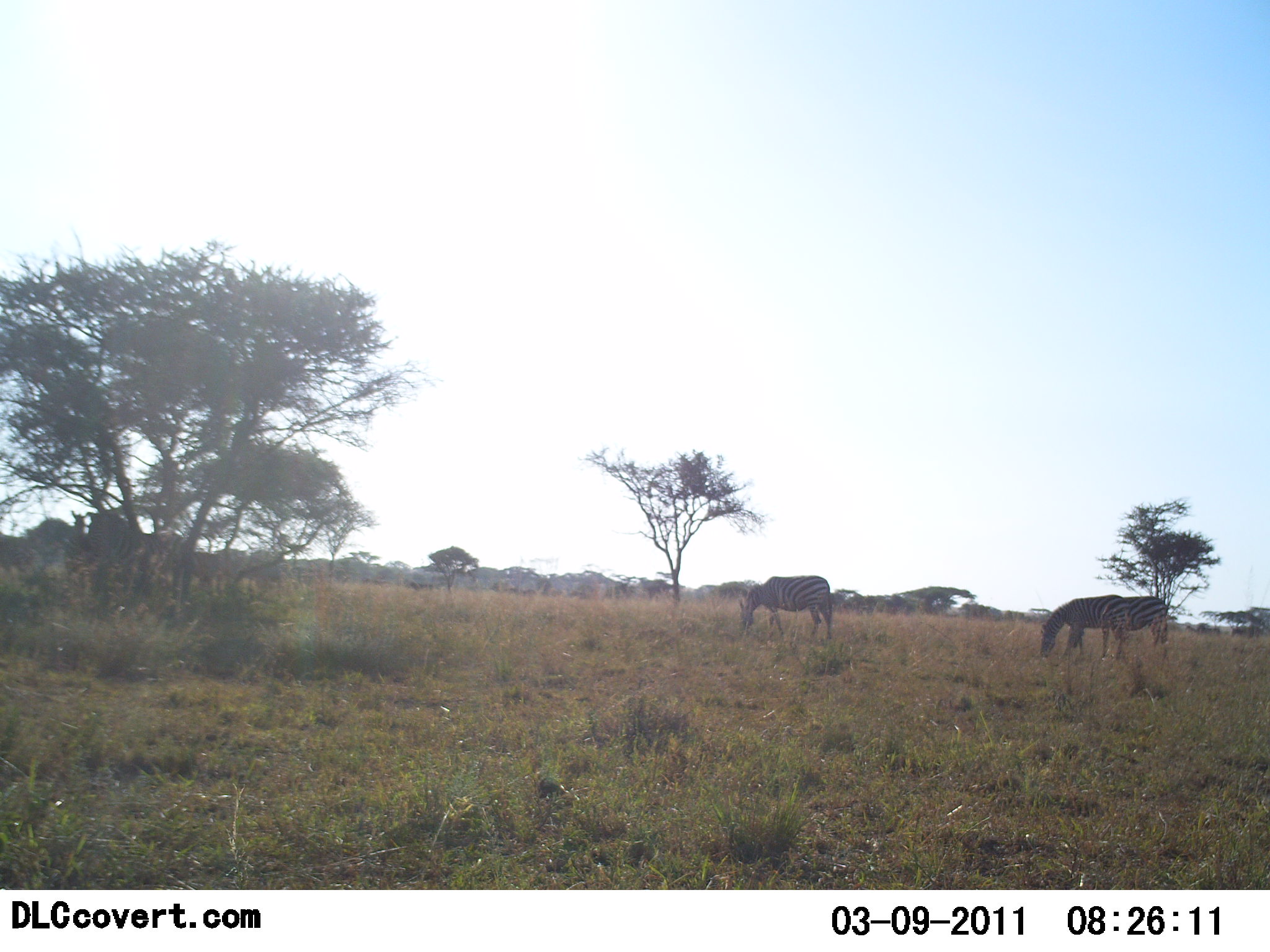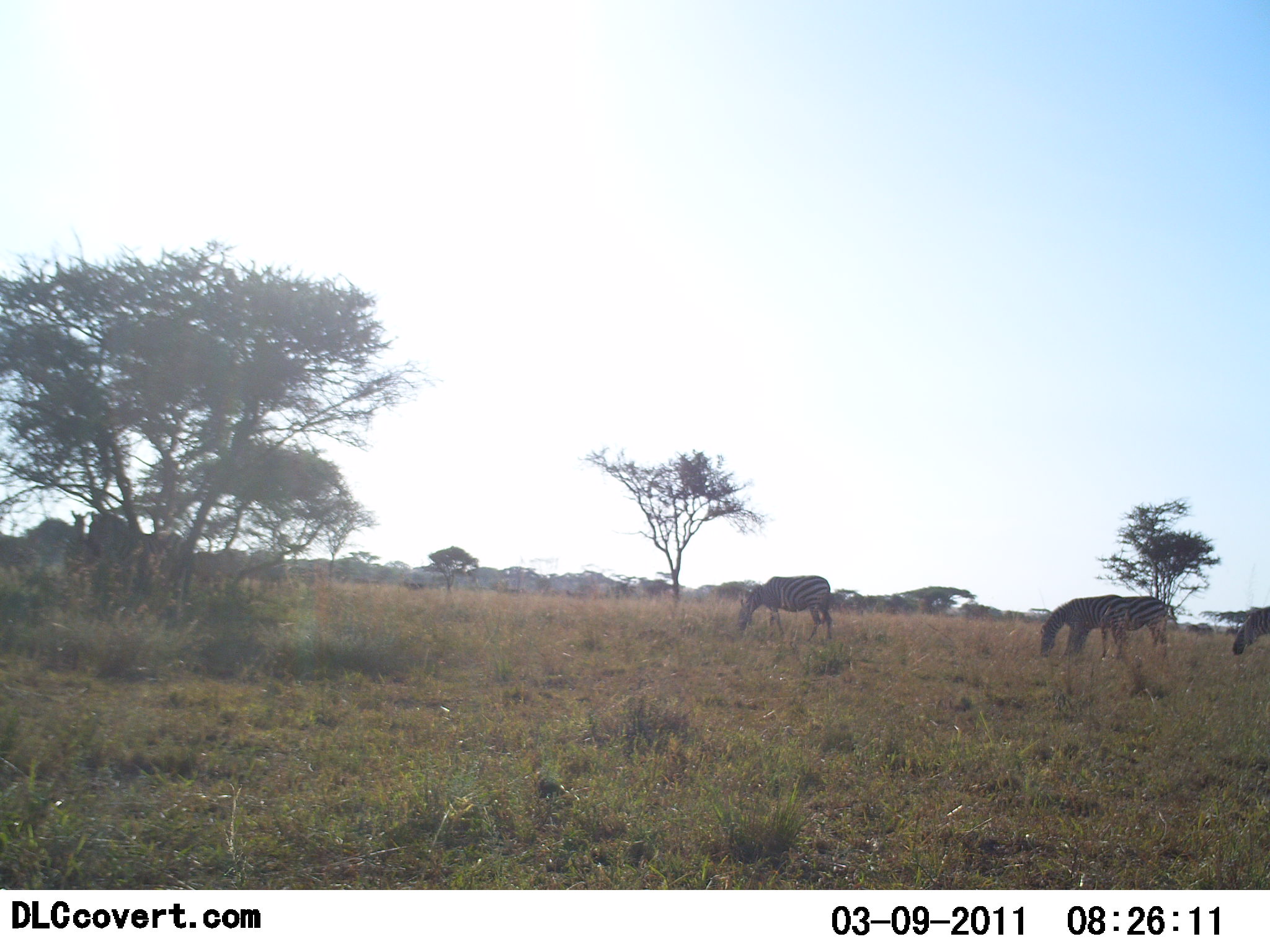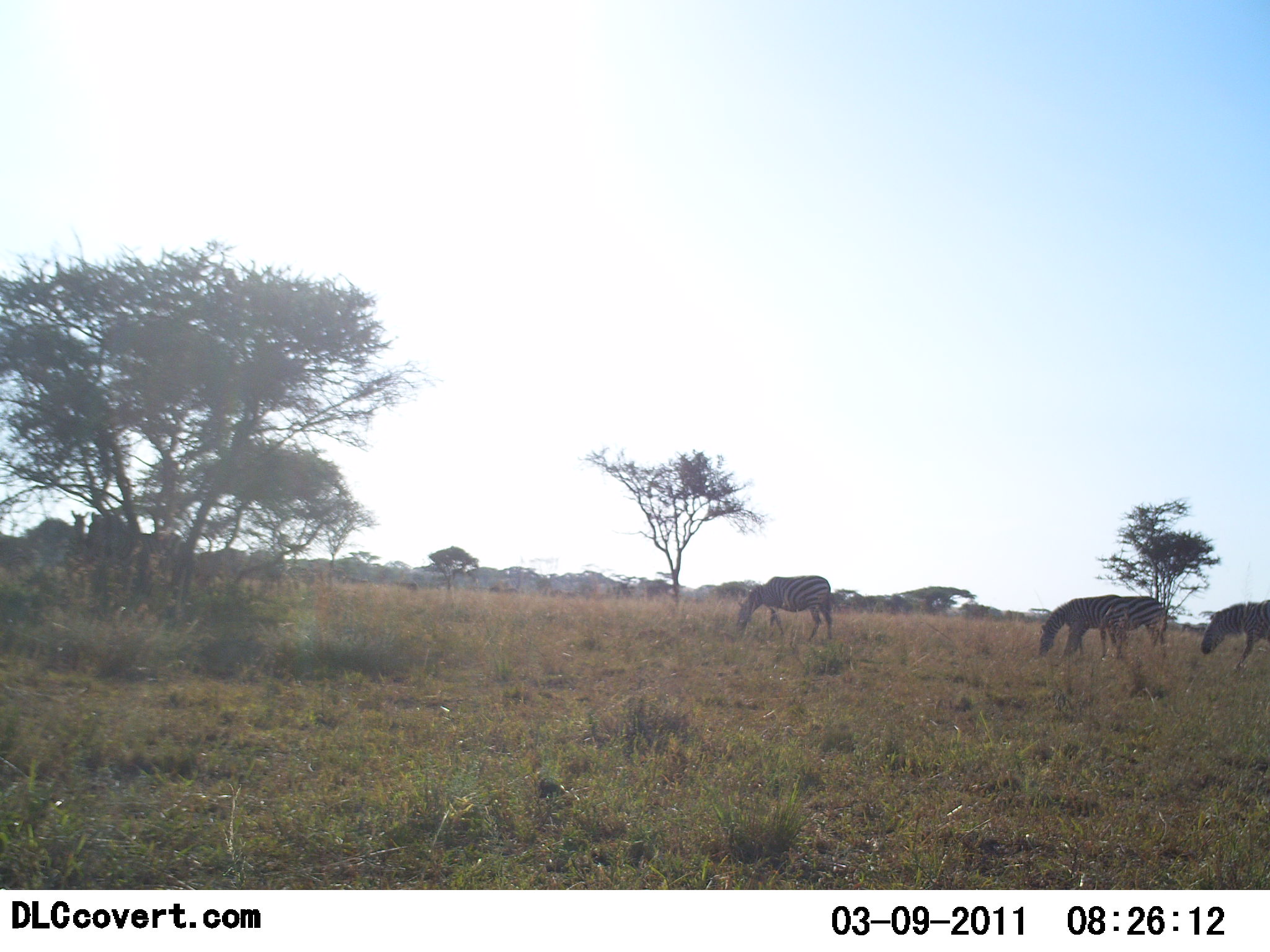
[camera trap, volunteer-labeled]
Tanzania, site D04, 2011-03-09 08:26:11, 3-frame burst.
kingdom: Animalia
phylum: Chordata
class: Mammalia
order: Perissodactyla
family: Equidae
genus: Equus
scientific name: Equus quagga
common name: plains zebra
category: zebra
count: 4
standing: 42%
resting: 0%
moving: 0%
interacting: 0%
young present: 0%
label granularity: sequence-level